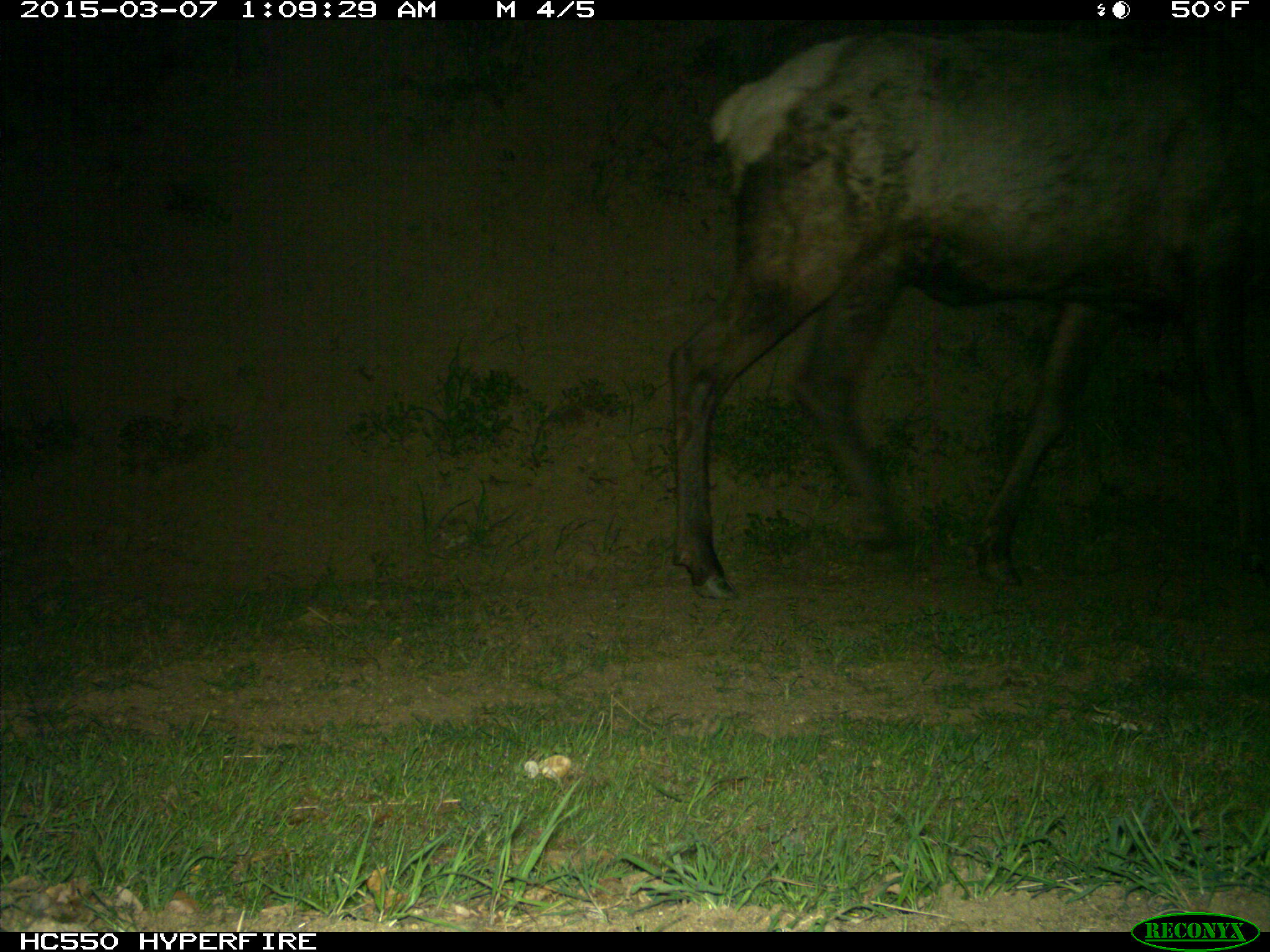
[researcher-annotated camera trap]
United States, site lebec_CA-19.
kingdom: Animalia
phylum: Chordata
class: Mammalia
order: Artiodactyla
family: Cervidae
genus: Cervus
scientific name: Cervus canadensis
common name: elk